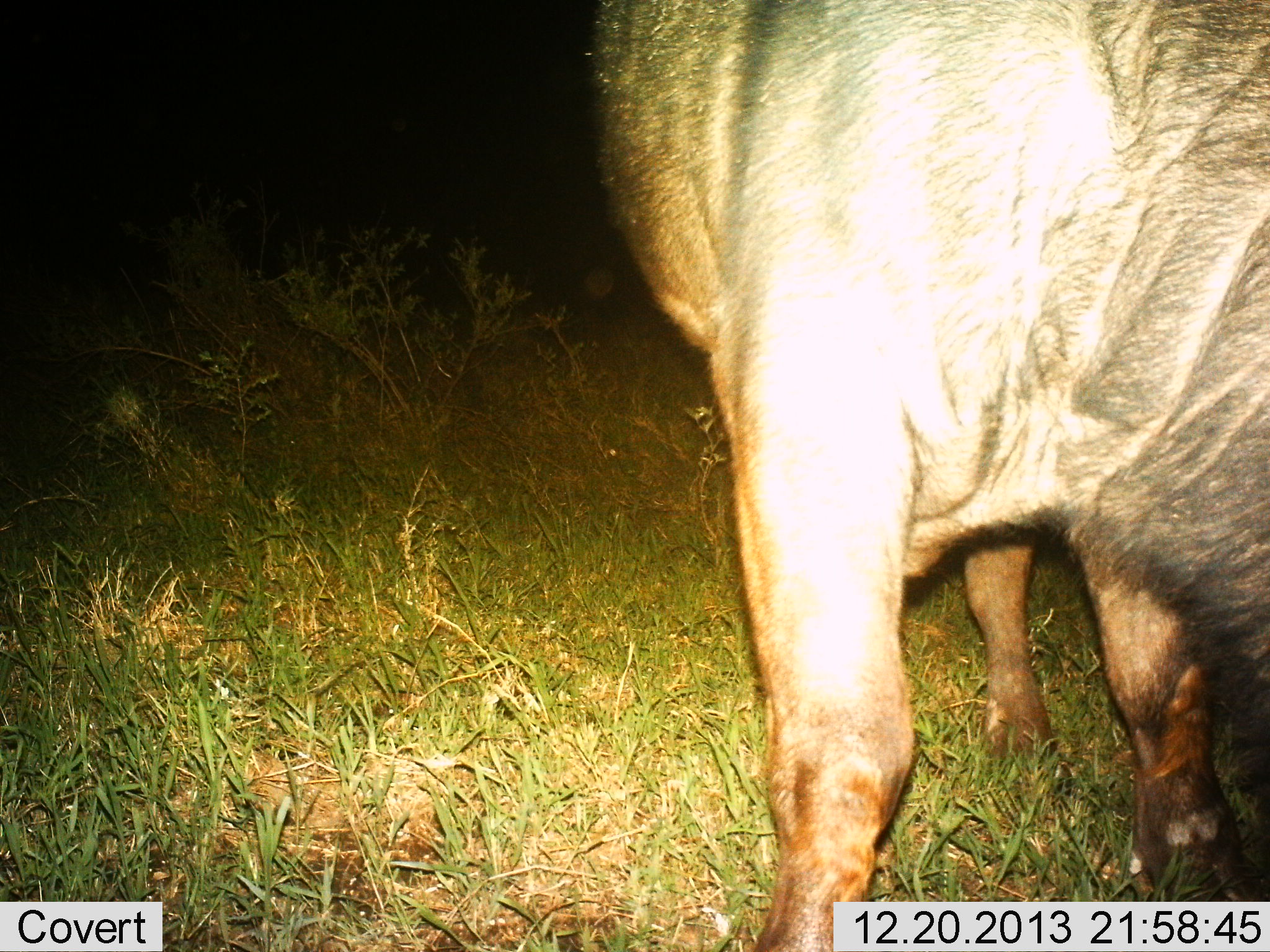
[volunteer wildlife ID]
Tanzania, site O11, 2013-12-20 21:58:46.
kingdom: Animalia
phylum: Chordata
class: Mammalia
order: Artiodactyla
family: Bovidae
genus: Connochaetes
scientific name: Connochaetes taurinus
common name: blue wildebeest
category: wildebeest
Wildebeest (blue wildebeest) (Connochaetes taurinus), count 1. Behavior (volunteer vote fractions): standing 70%, resting 0%, moving 0%, interacting 0%. Young present (vote fraction): 0%. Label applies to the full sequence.